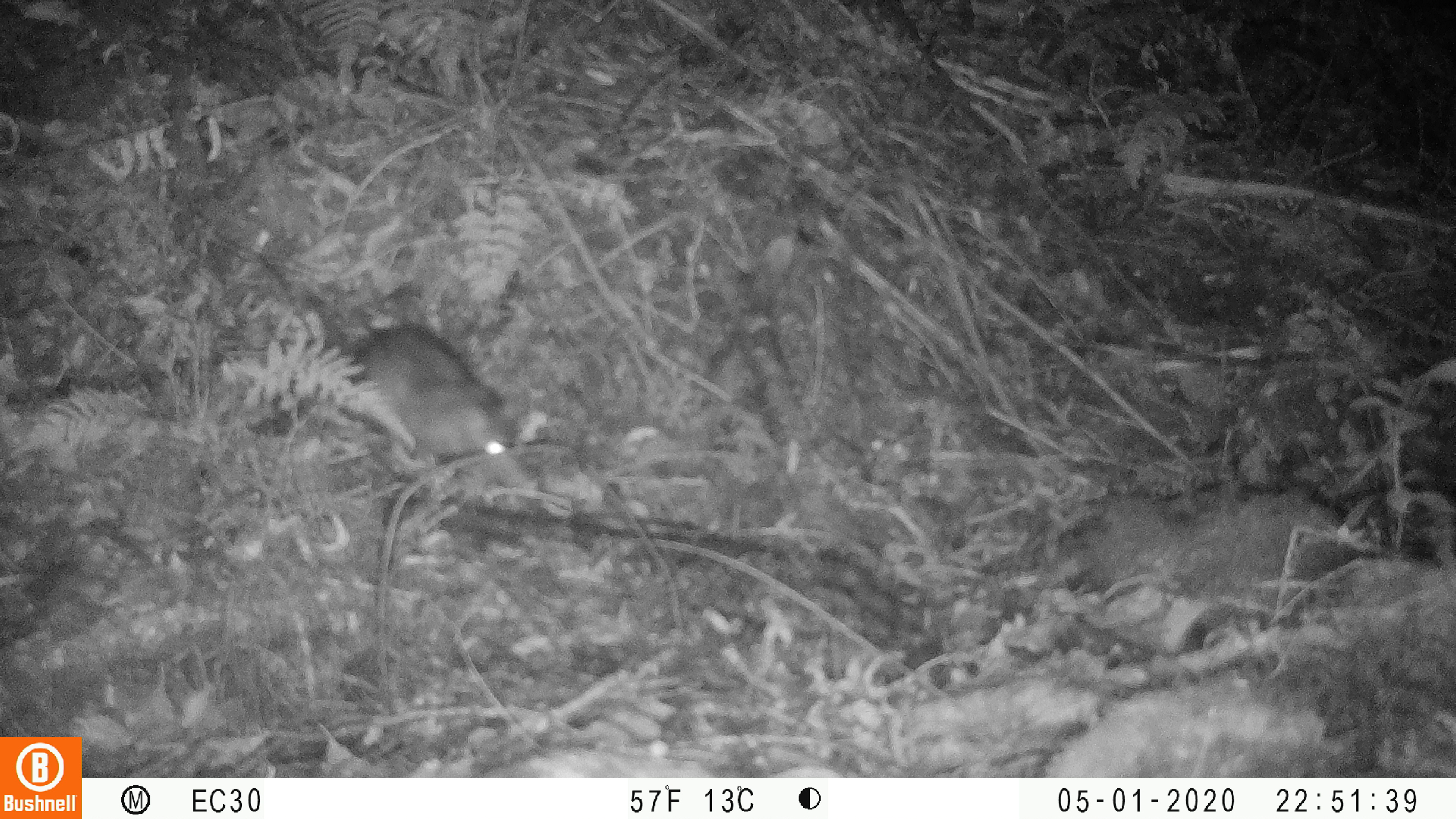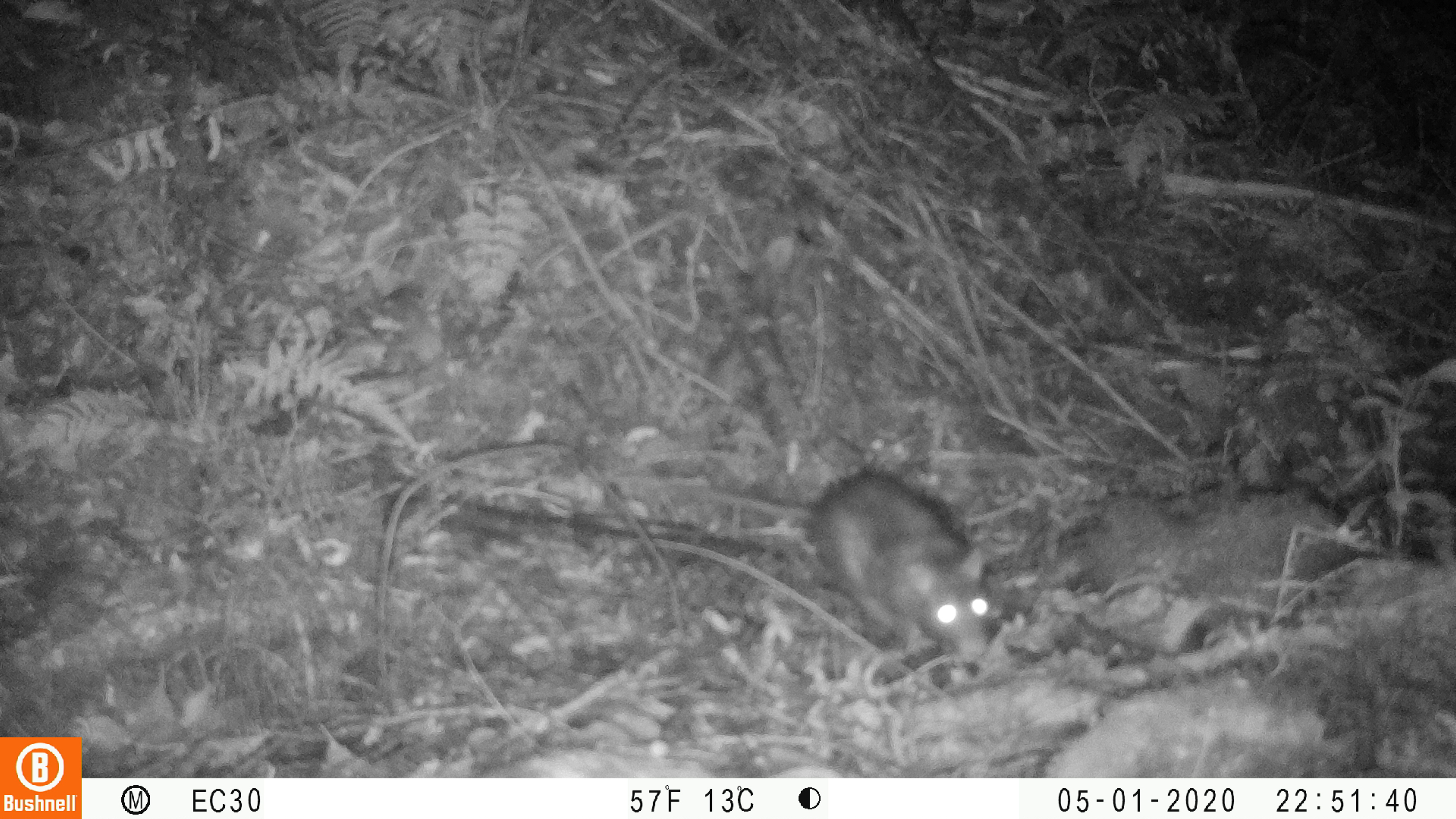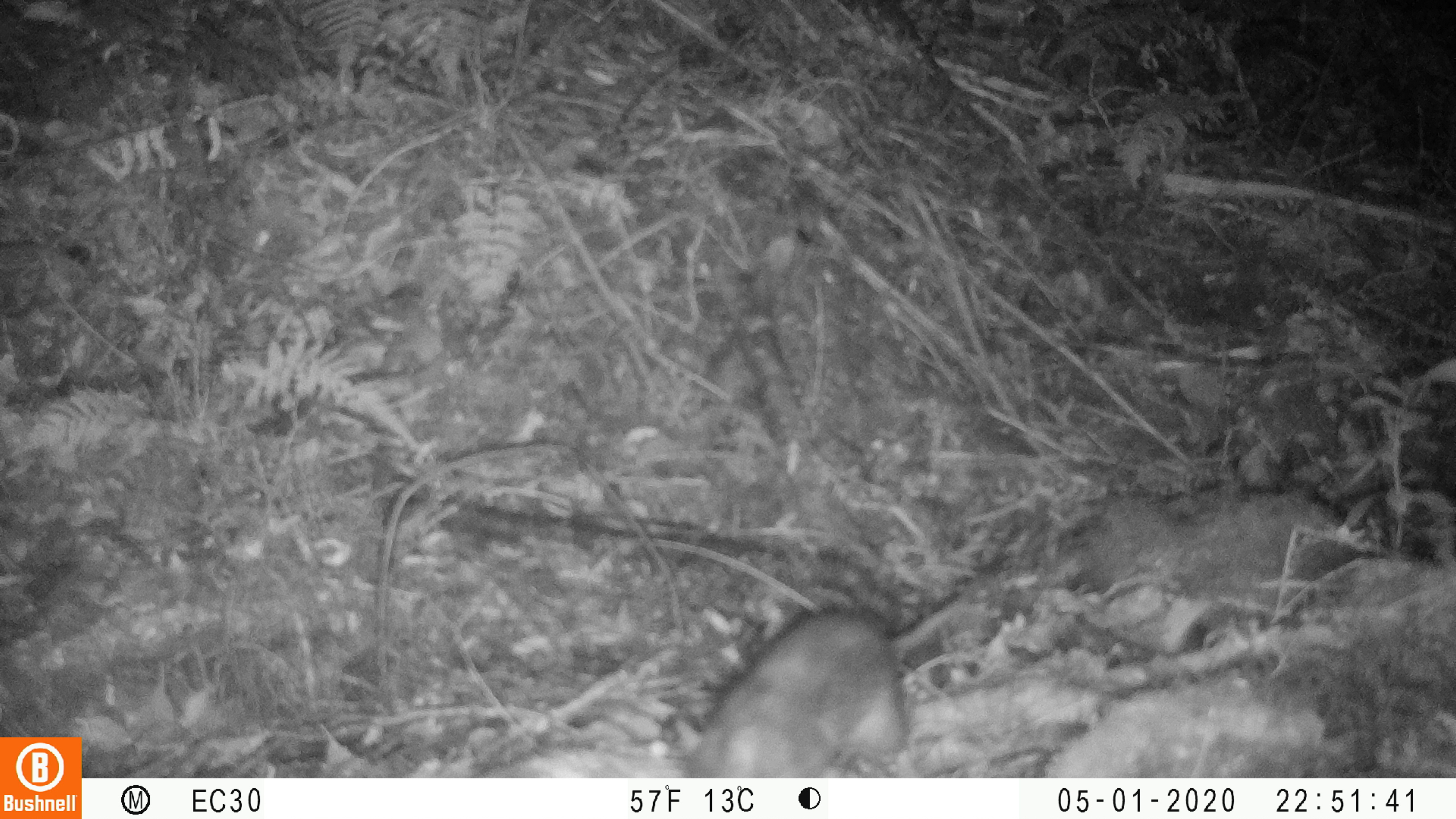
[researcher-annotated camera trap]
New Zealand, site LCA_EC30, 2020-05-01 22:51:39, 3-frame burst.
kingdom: Animalia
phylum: Chordata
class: Mammalia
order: Rodentia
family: Muridae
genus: Rattus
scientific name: Rattus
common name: rat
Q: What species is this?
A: Rat (Rattus).